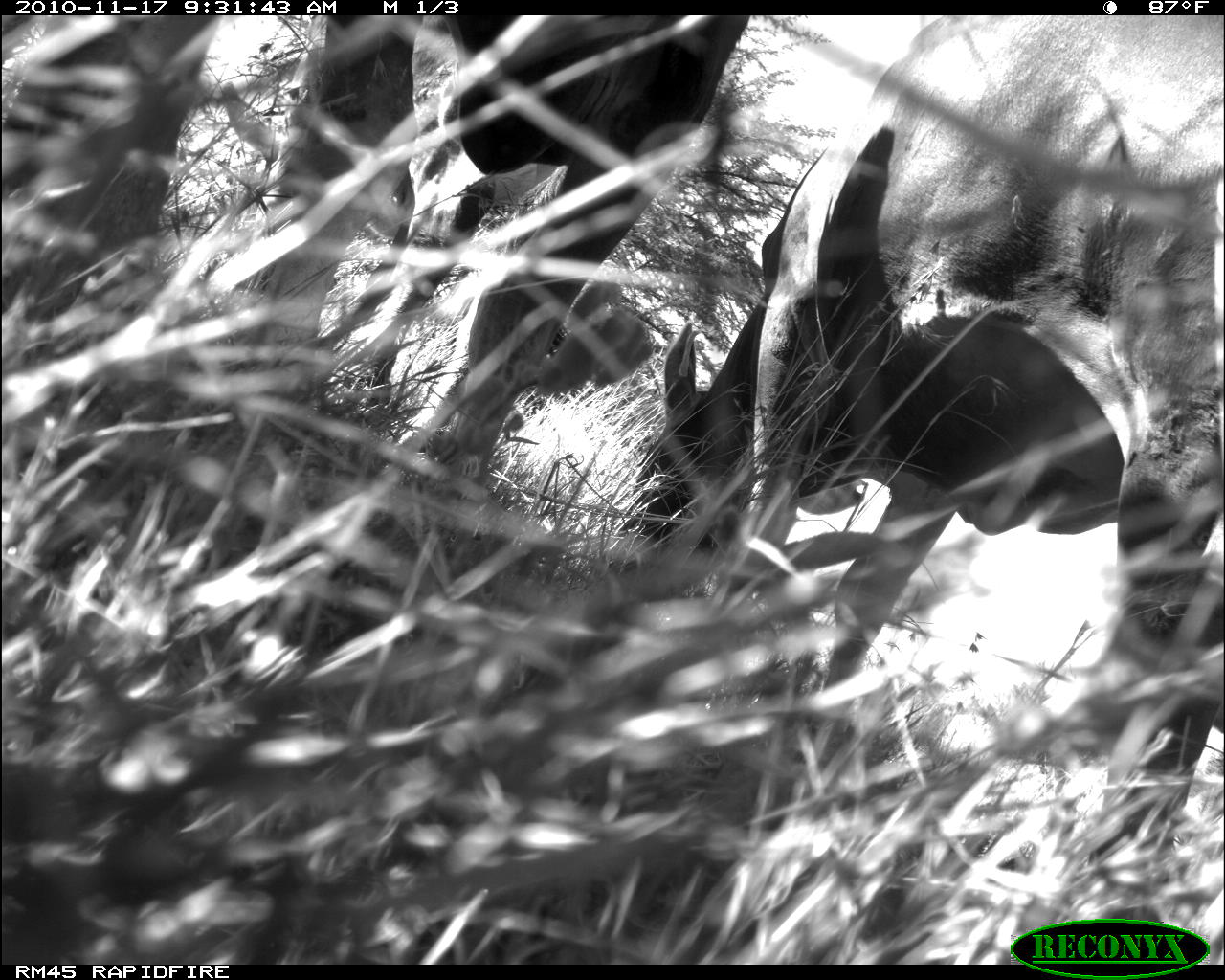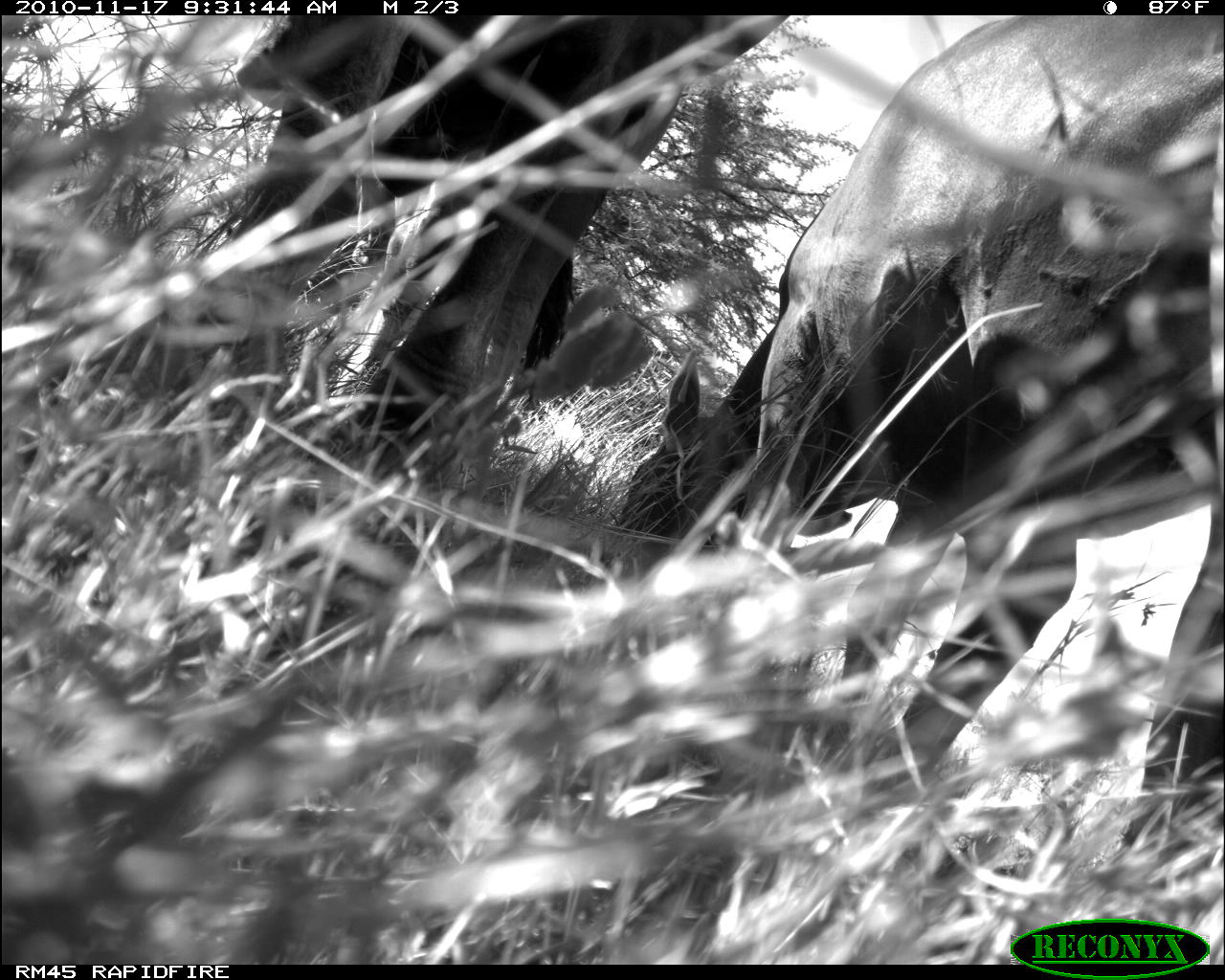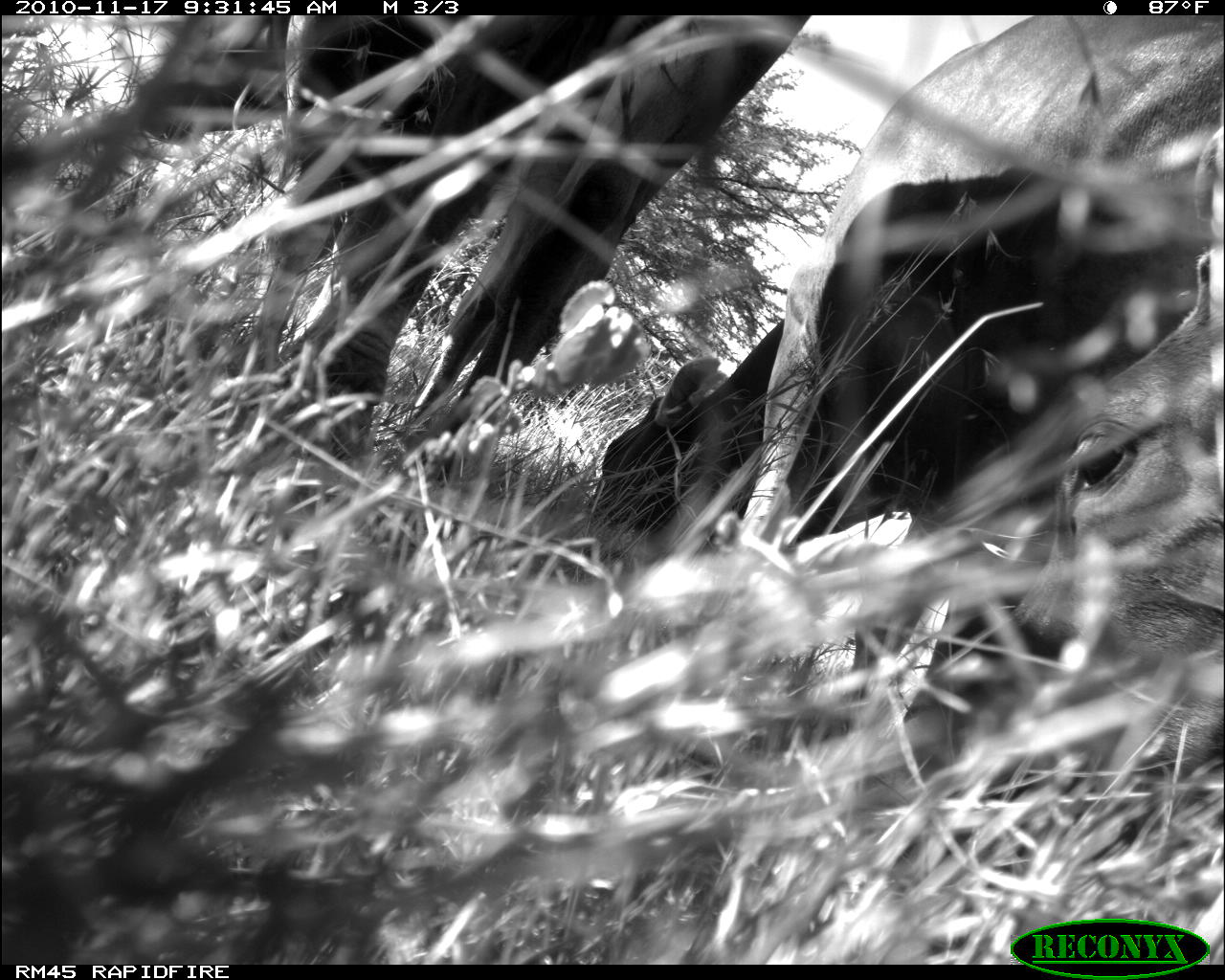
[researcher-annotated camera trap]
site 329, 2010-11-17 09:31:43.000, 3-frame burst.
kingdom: Animalia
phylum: Chordata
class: Mammalia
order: Artiodactyla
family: Bovidae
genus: Bos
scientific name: Bos taurus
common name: domestic cattle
Bos taurus (domestic cattle), count 1.